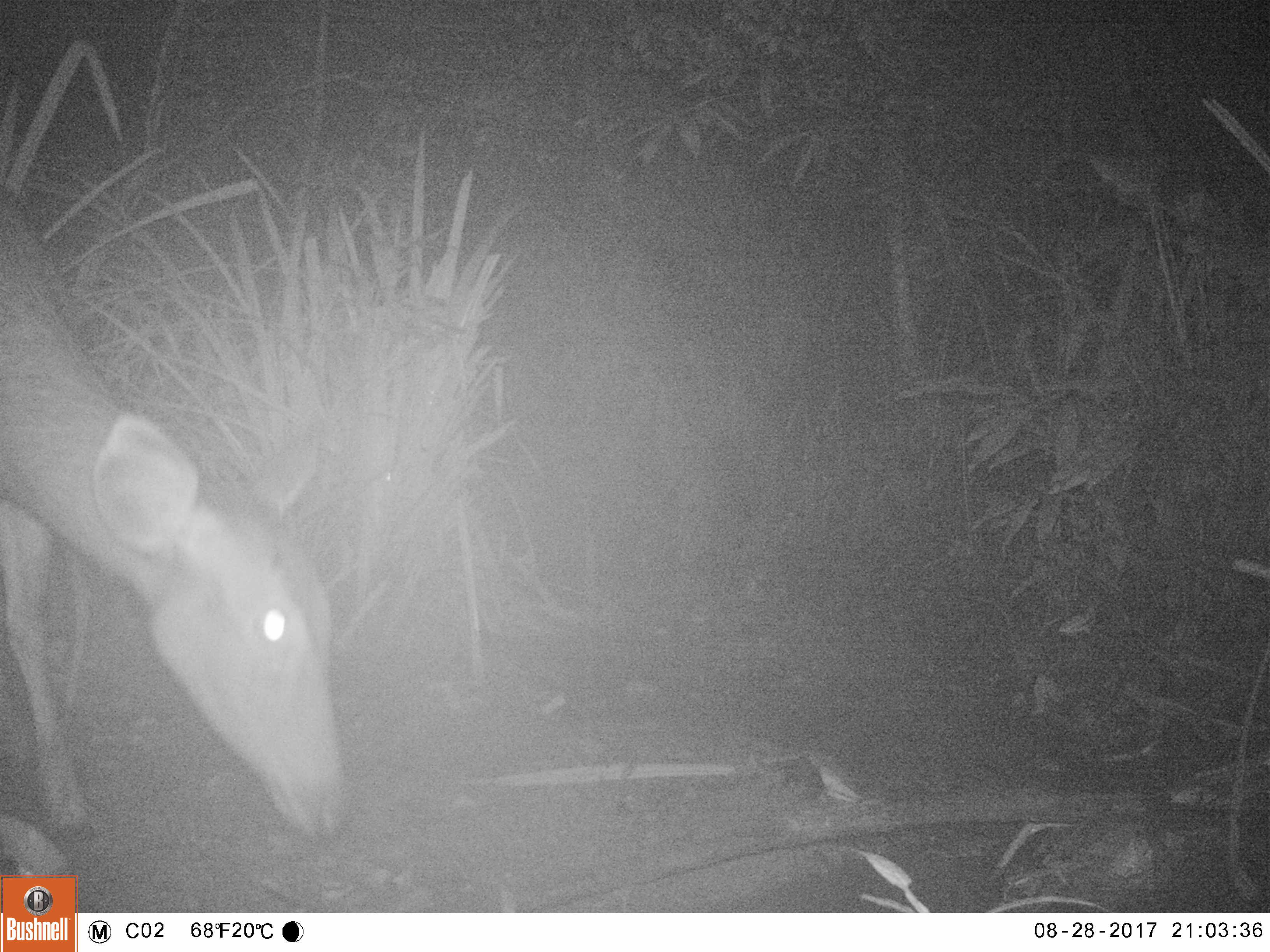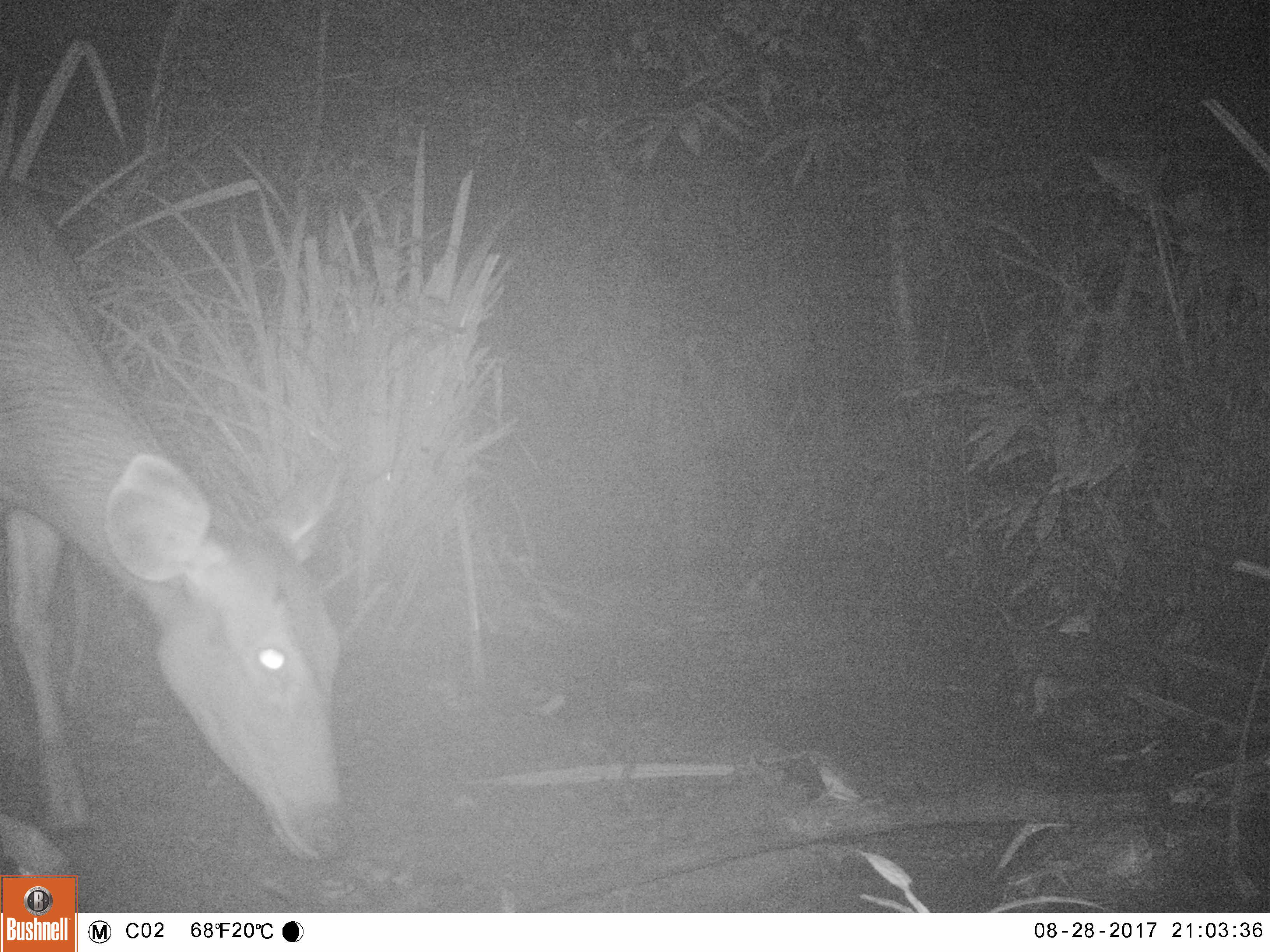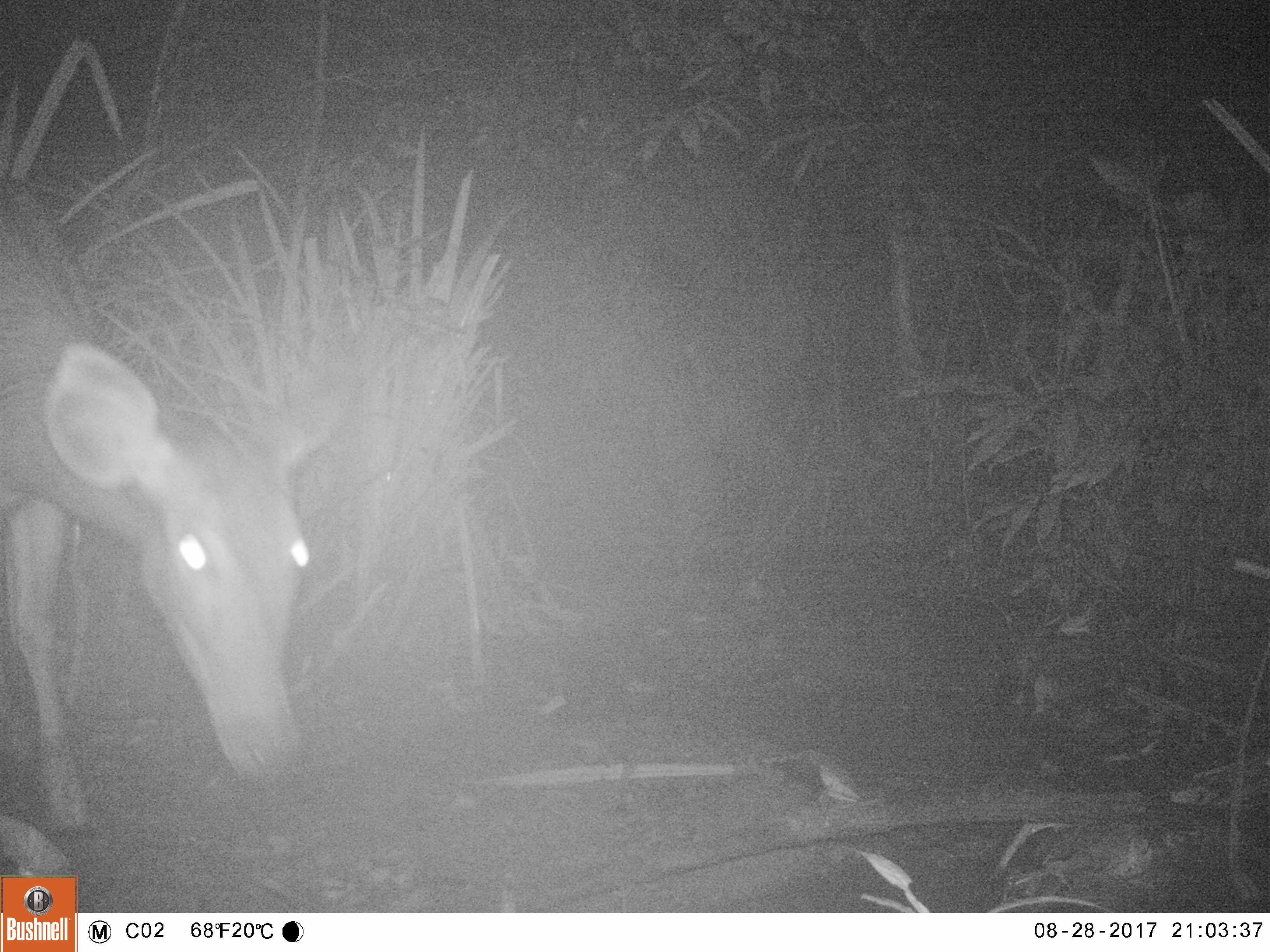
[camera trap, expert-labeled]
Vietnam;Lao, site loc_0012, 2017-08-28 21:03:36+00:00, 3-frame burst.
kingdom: Animalia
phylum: Chordata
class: Mammalia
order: Artiodactyla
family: Cervidae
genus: Rusa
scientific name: Rusa unicolor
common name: sambar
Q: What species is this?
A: Sambar (Rusa unicolor).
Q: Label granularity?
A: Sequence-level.